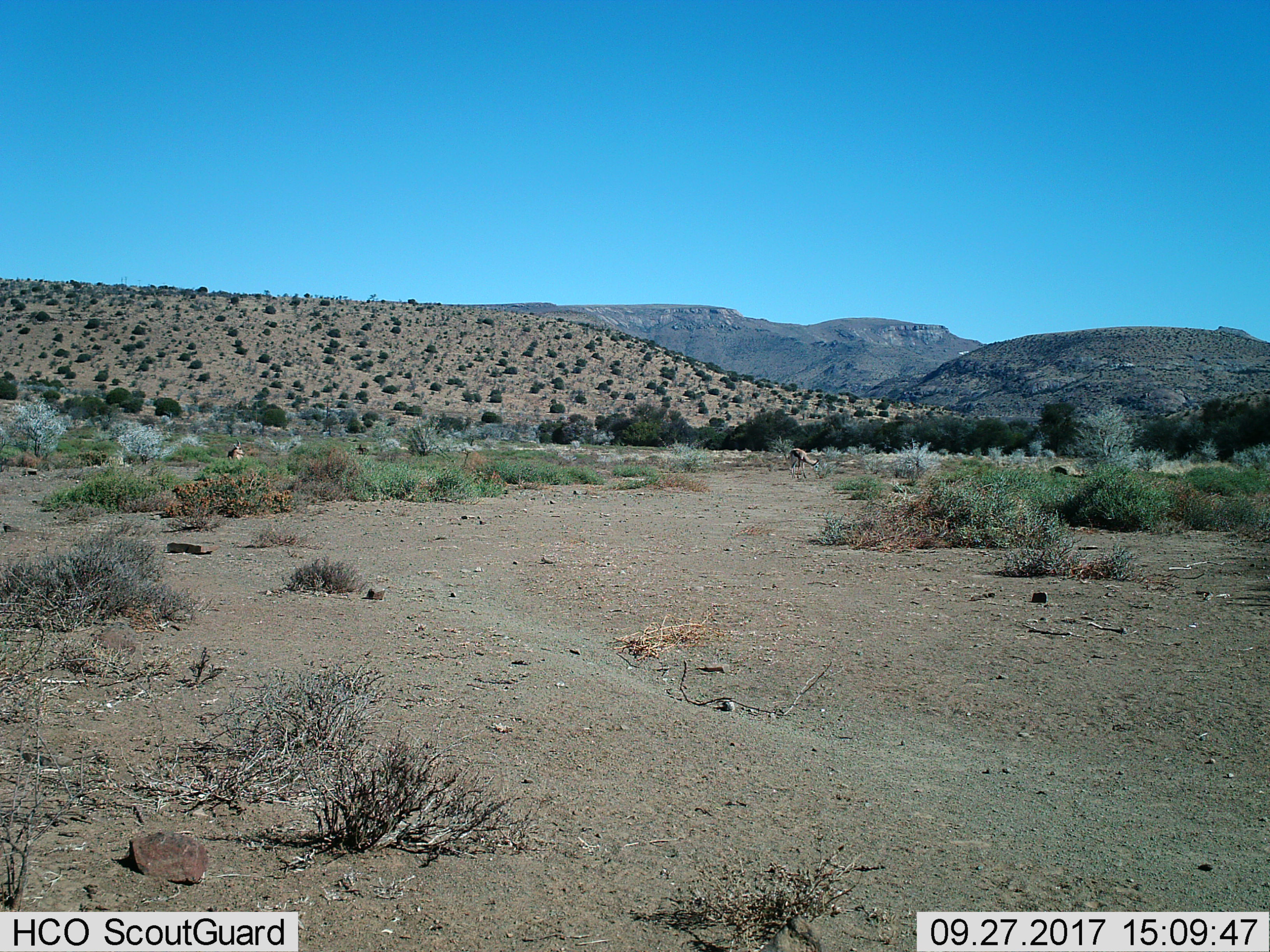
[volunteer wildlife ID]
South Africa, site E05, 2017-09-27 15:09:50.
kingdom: Animalia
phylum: Chordata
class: Mammalia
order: Artiodactyla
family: Bovidae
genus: Antidorcas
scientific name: Antidorcas marsupialis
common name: springbok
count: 3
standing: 100%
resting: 0%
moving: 50%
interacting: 50%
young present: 50%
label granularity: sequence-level